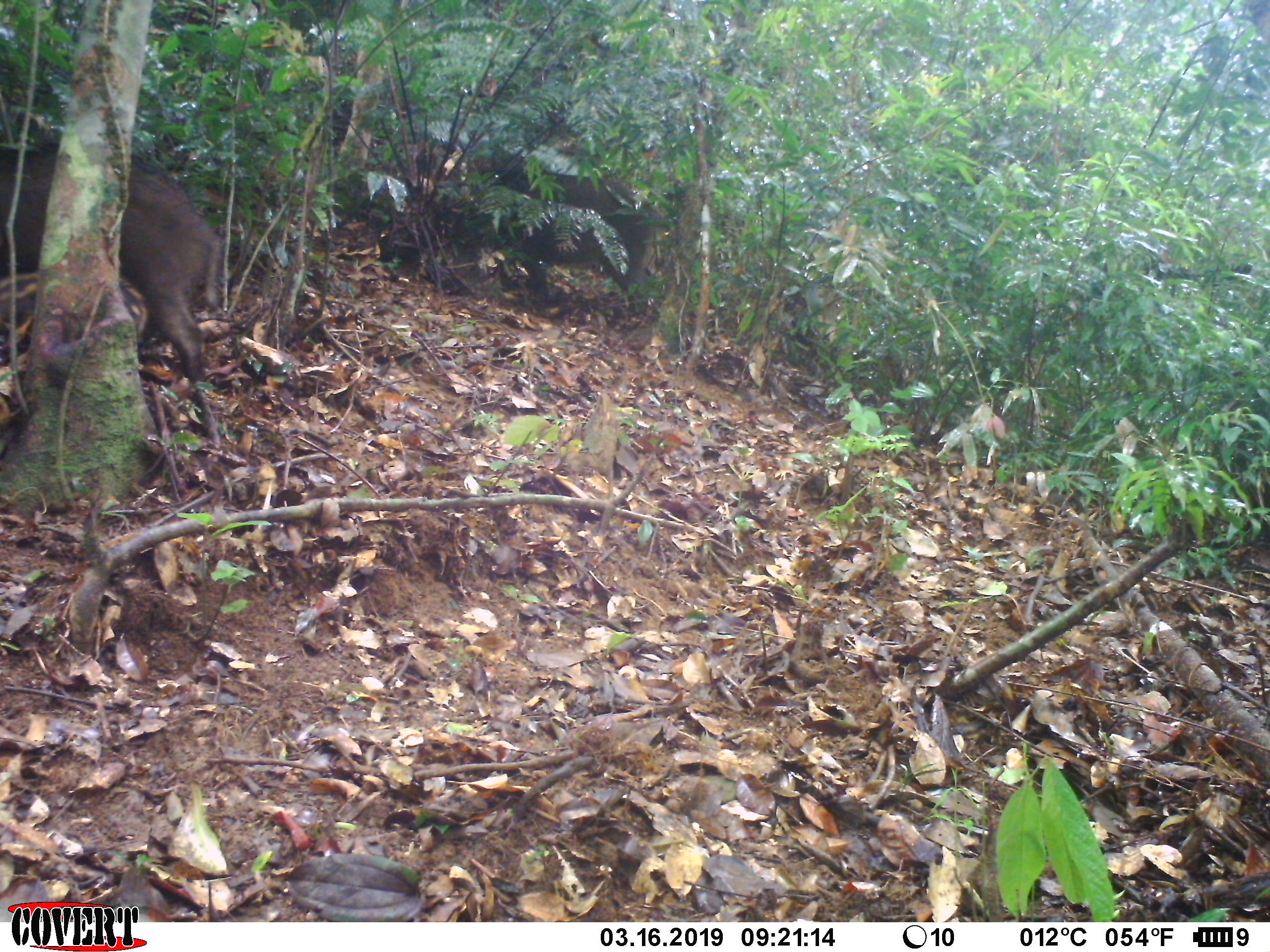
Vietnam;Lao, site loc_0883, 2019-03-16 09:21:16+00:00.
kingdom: Animalia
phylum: Chordata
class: Mammalia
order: Artiodactyla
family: Suidae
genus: Sus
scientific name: Sus scrofa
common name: eurasian wild pig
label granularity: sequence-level